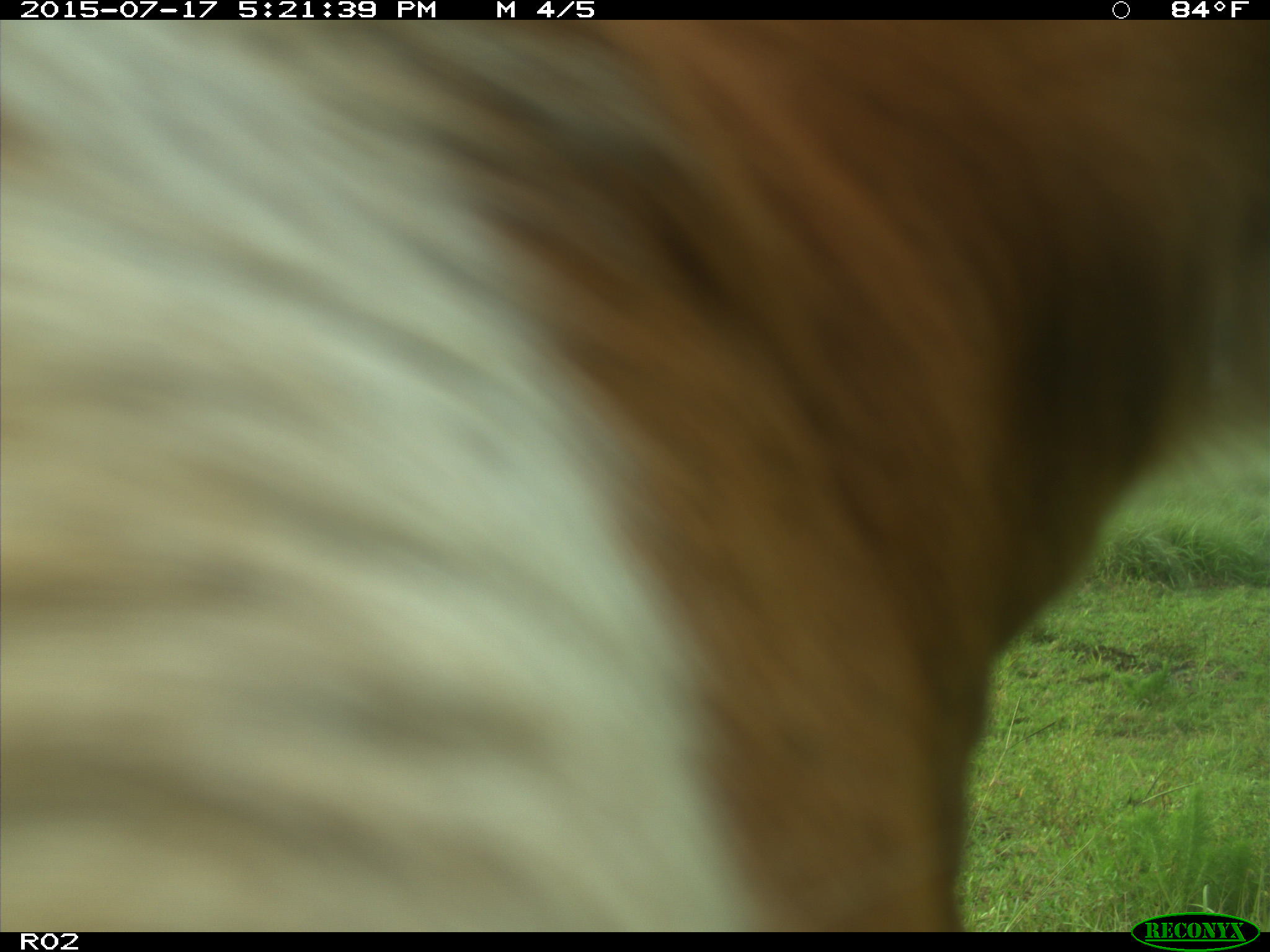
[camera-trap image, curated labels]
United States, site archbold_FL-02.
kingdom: Animalia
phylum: Chordata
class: Mammalia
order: Artiodactyla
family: Bovidae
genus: Bos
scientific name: Bos taurus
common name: domestic cow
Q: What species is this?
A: Bos taurus (domestic cow).